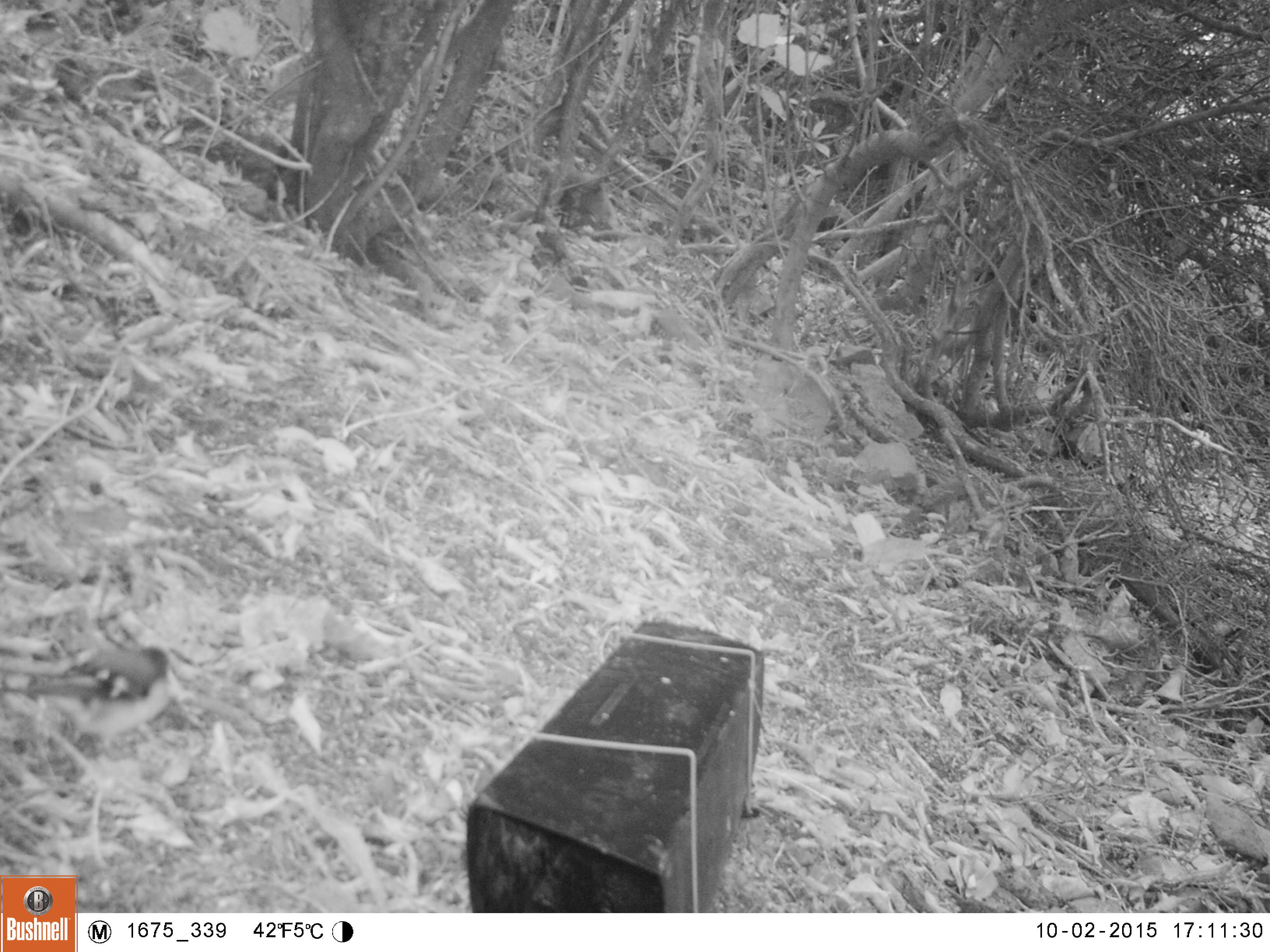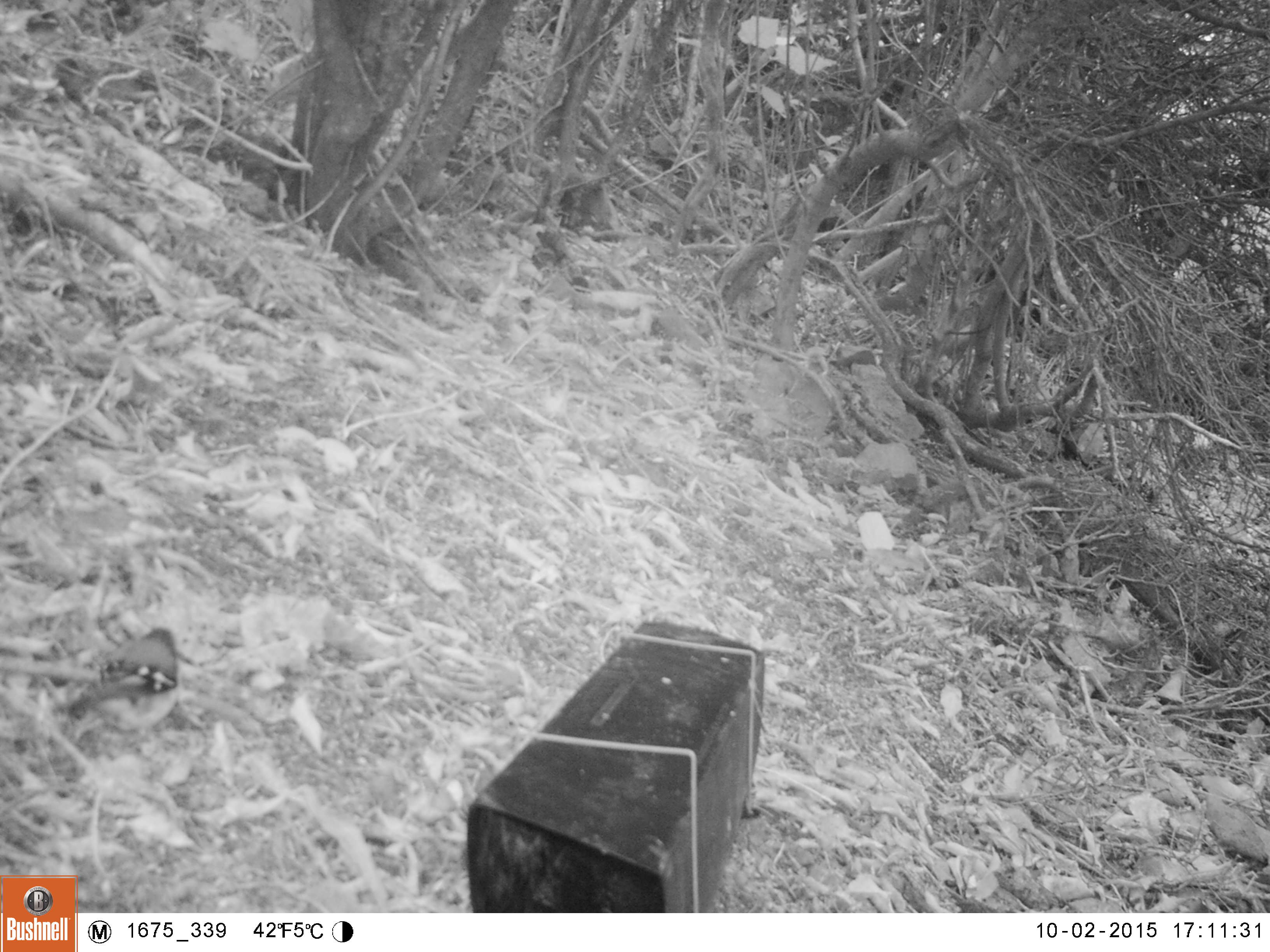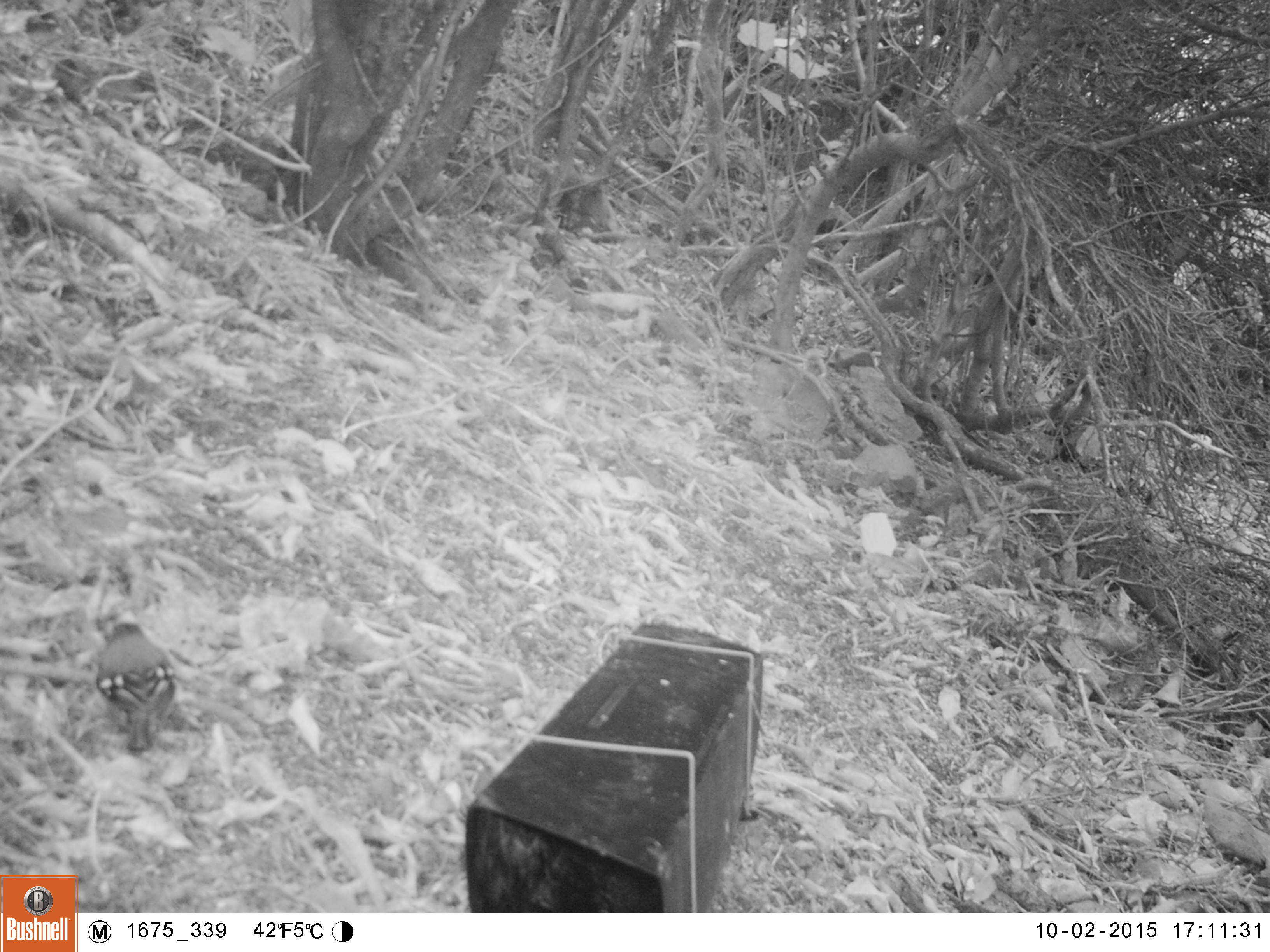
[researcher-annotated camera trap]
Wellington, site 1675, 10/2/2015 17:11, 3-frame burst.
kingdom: Animalia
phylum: Chordata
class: Aves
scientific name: Aves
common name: bird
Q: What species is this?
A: Bird (Aves).